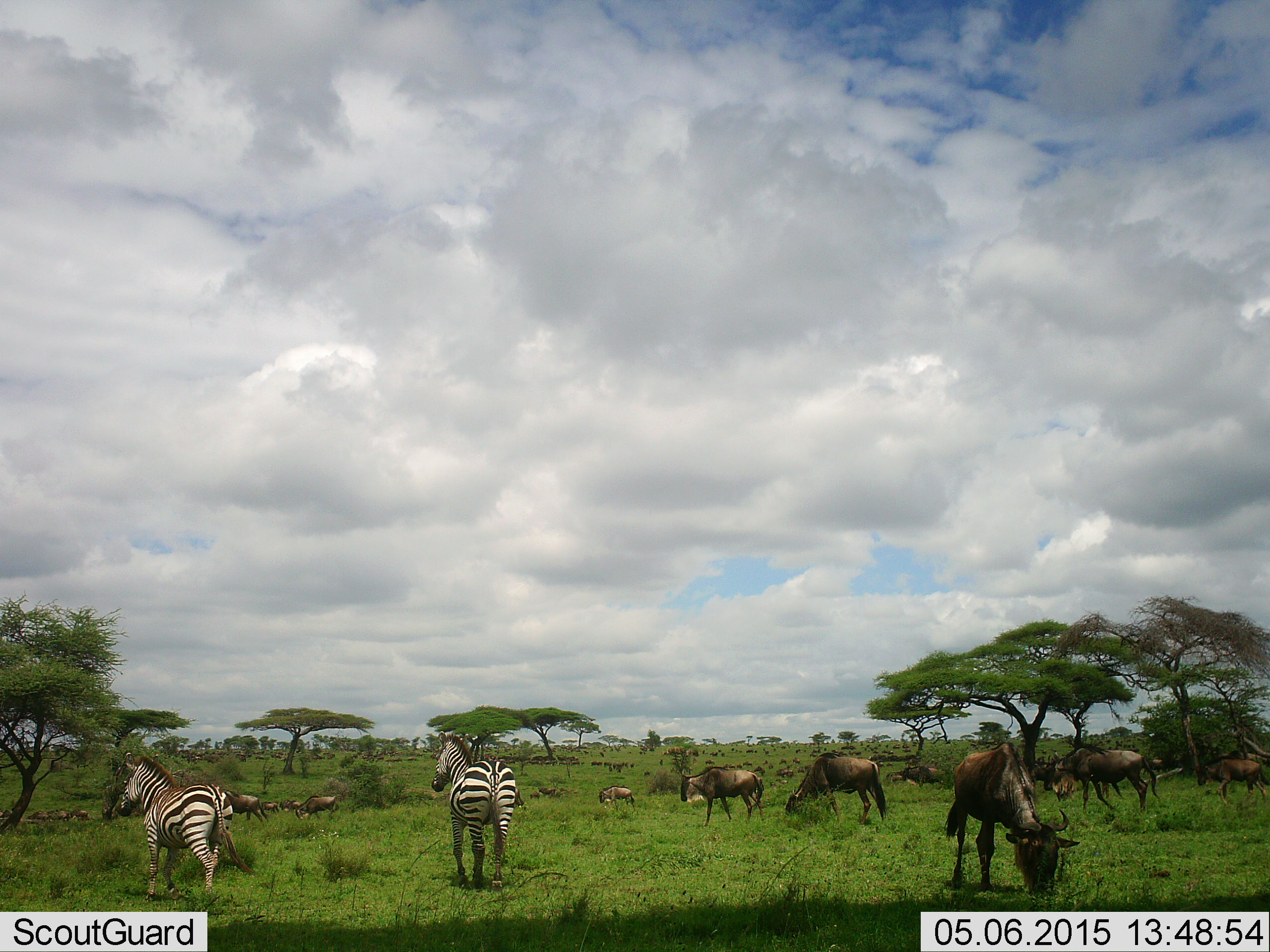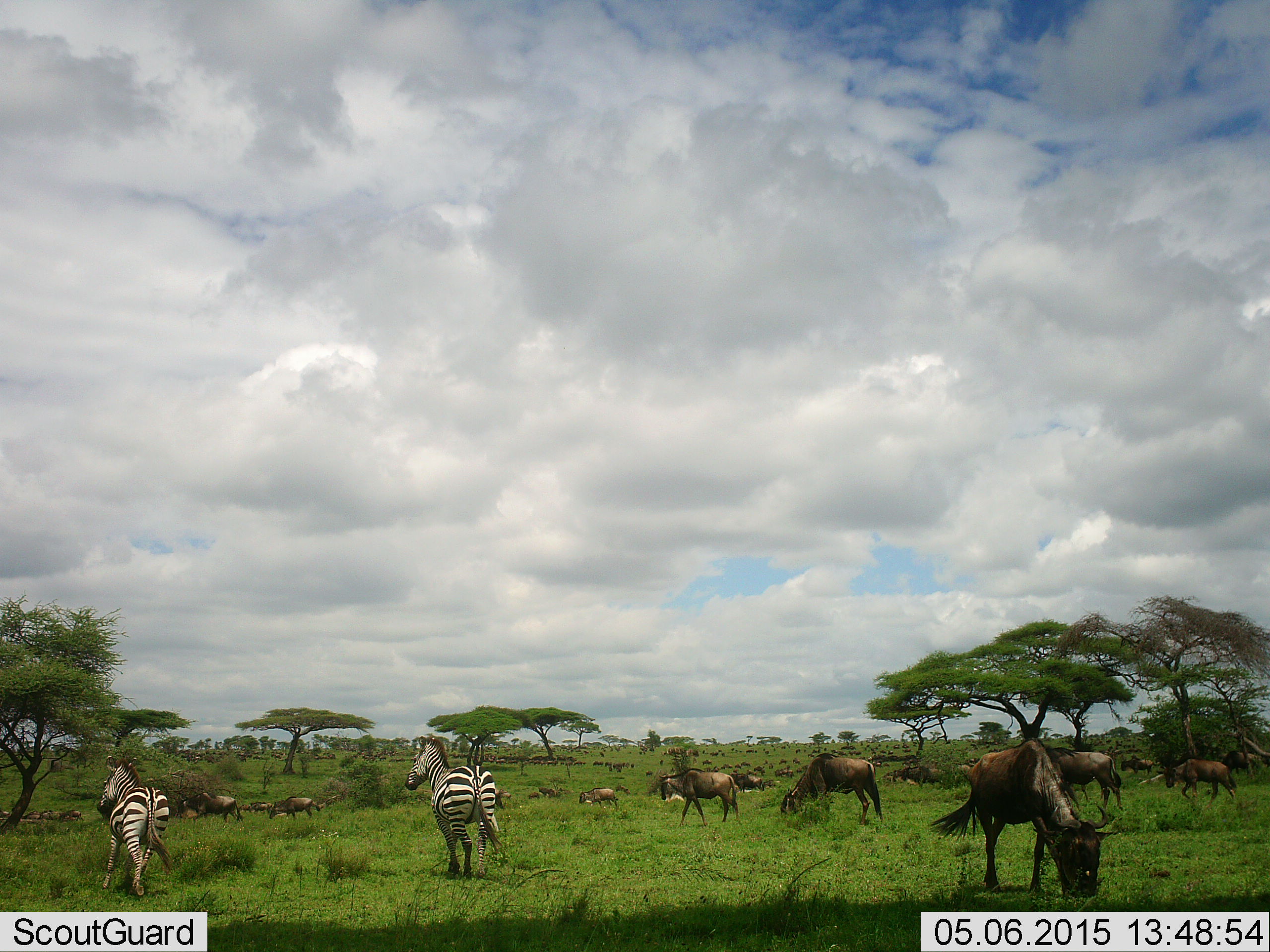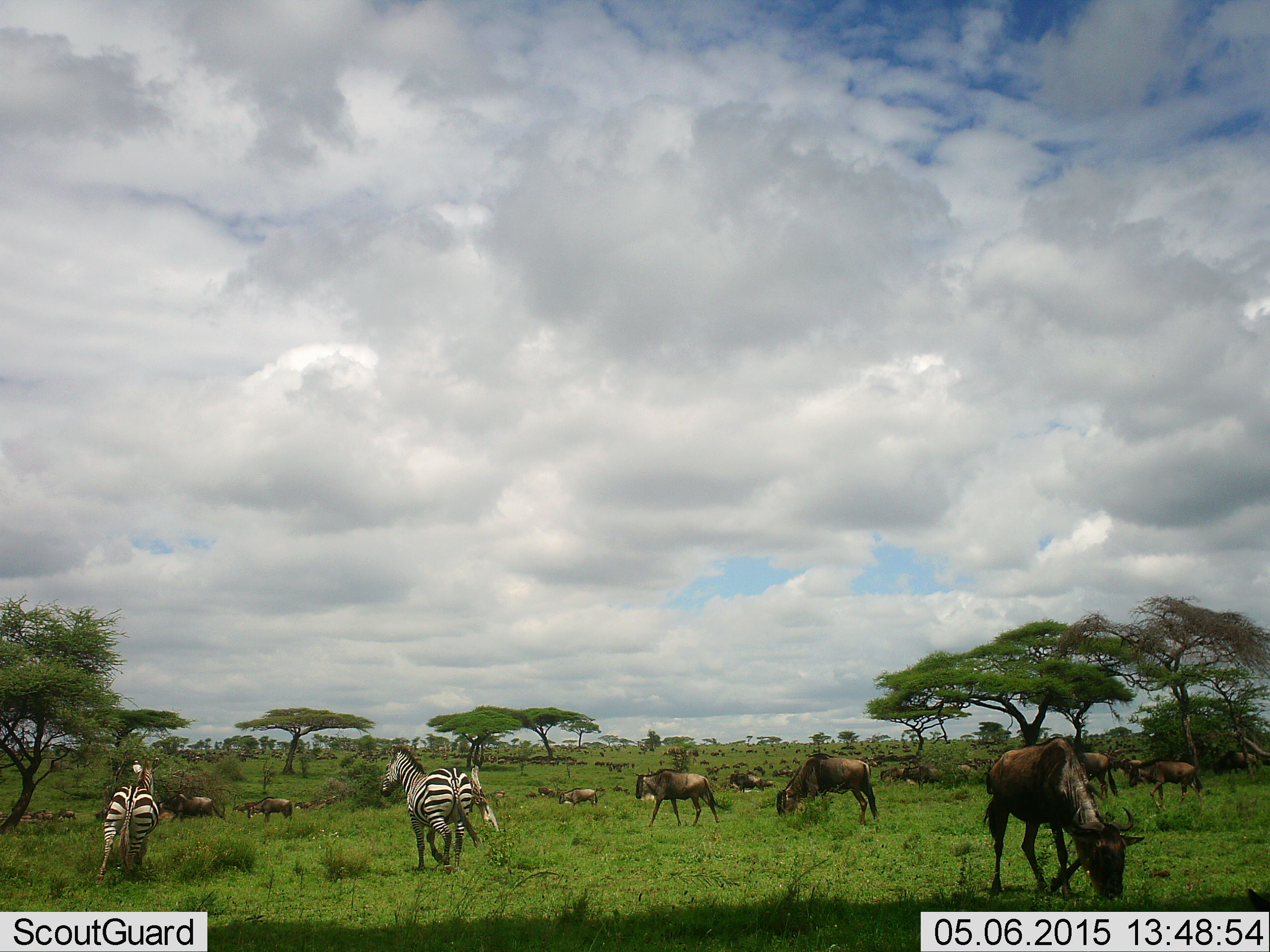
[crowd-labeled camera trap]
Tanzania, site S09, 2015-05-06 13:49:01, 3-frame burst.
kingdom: Animalia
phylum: Chordata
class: Mammalia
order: Artiodactyla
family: Bovidae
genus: Connochaetes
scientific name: Connochaetes taurinus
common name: blue wildebeest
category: wildebeest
Wildebeest (blue wildebeest) (Connochaetes taurinus), count 11-50. Behavior (volunteer vote fractions): standing 45%, resting 9%, moving 91%, interacting 0%. Young present (vote fraction): 27%. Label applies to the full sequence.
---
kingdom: Animalia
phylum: Chordata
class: Mammalia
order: Perissodactyla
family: Equidae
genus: Equus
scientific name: Equus quagga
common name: plains zebra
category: zebra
Zebra (plains zebra) (Equus quagga), count 2. Behavior (volunteer vote fractions): standing 9%, resting 9%, moving 82%, interacting 0%. Young present (vote fraction): 0%. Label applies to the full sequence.